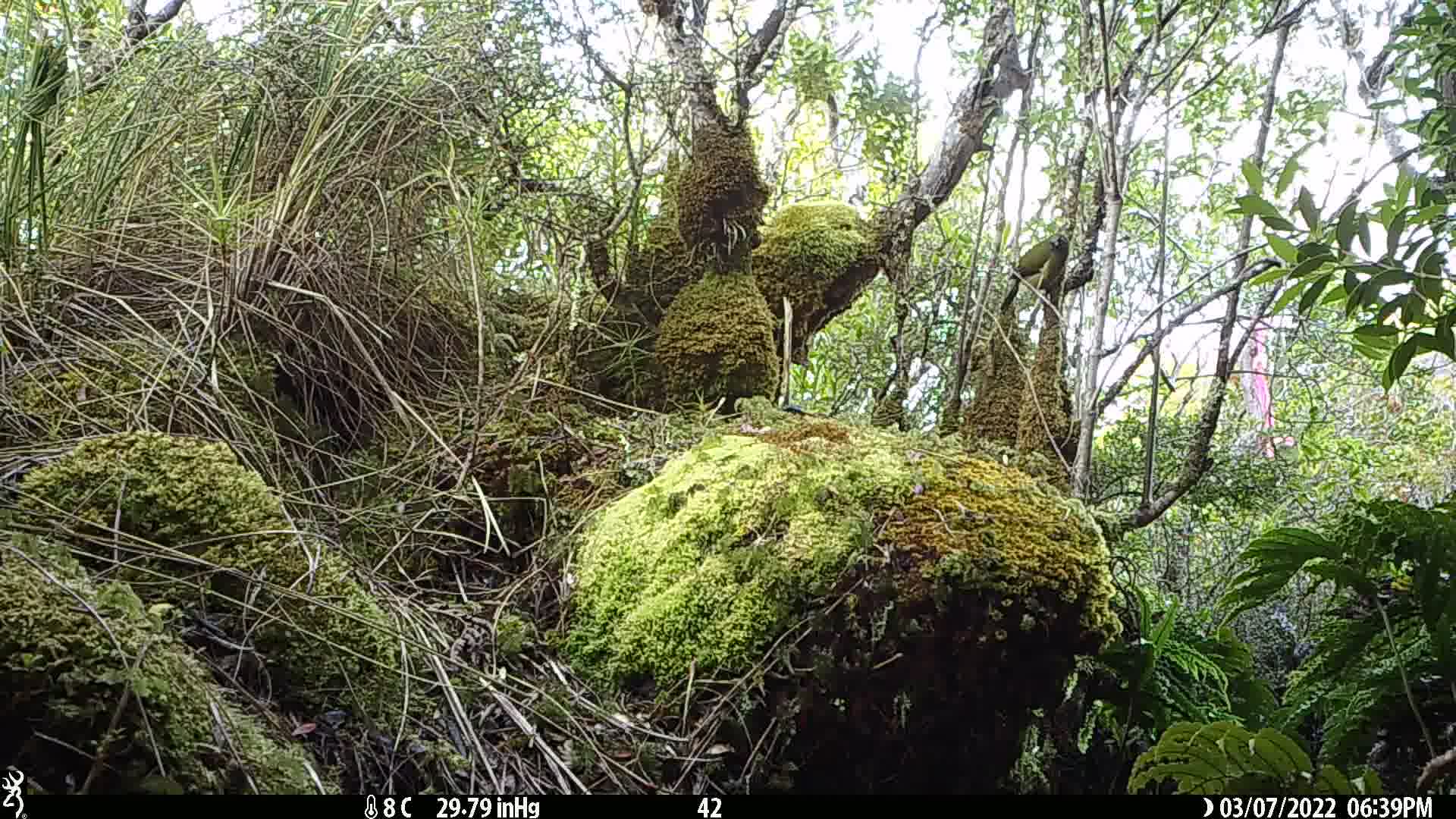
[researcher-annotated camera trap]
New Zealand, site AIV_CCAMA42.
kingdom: Animalia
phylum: Chordata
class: Aves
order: Passeriformes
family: Meliphagidae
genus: Anthornis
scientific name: Anthornis melanura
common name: new zealand bellbird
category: bellbird